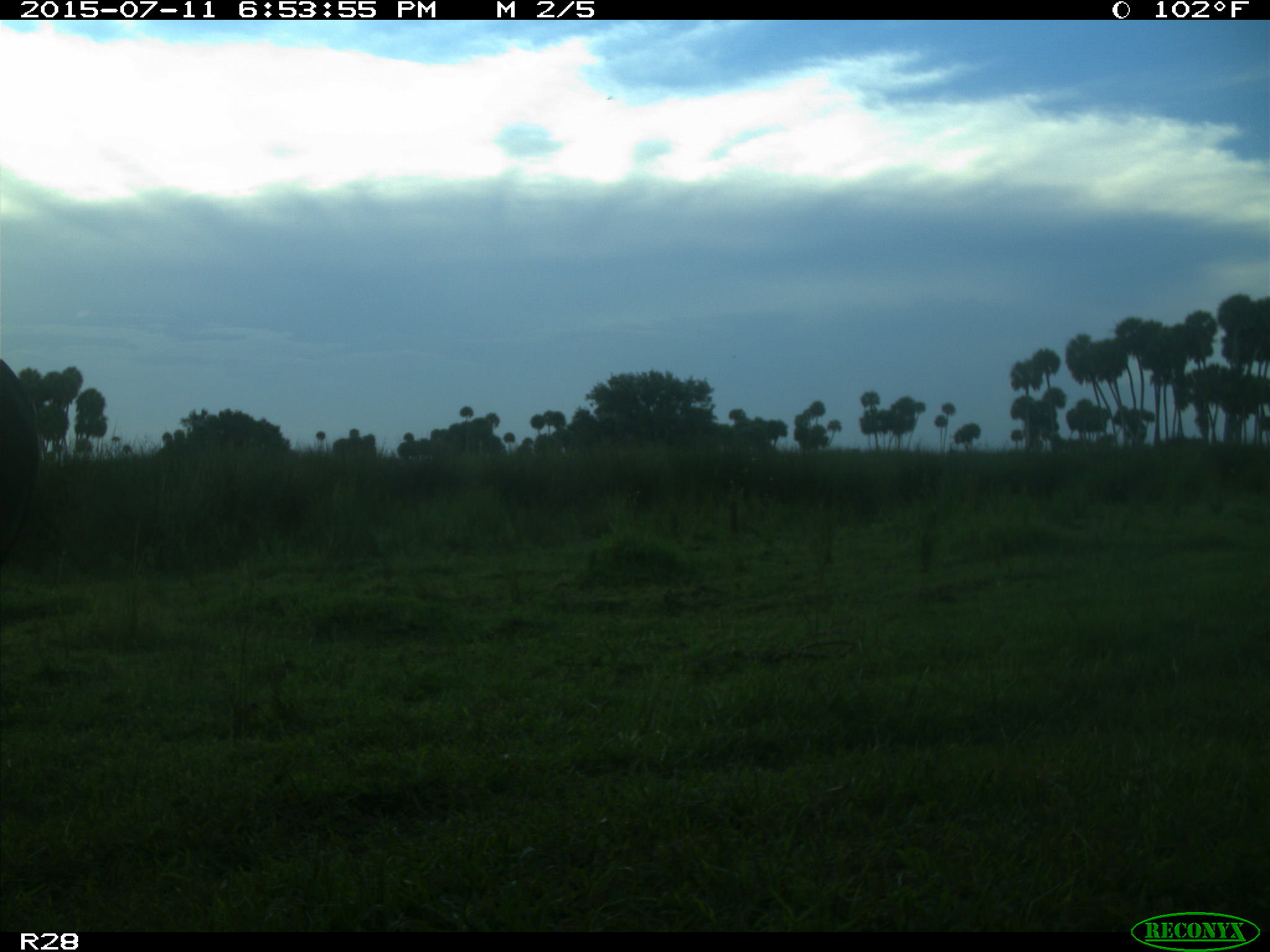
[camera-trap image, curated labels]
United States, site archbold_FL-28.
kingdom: Animalia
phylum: Chordata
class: Mammalia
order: Artiodactyla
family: Bovidae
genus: Bos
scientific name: Bos taurus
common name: domestic cow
Bos taurus (domestic cow).